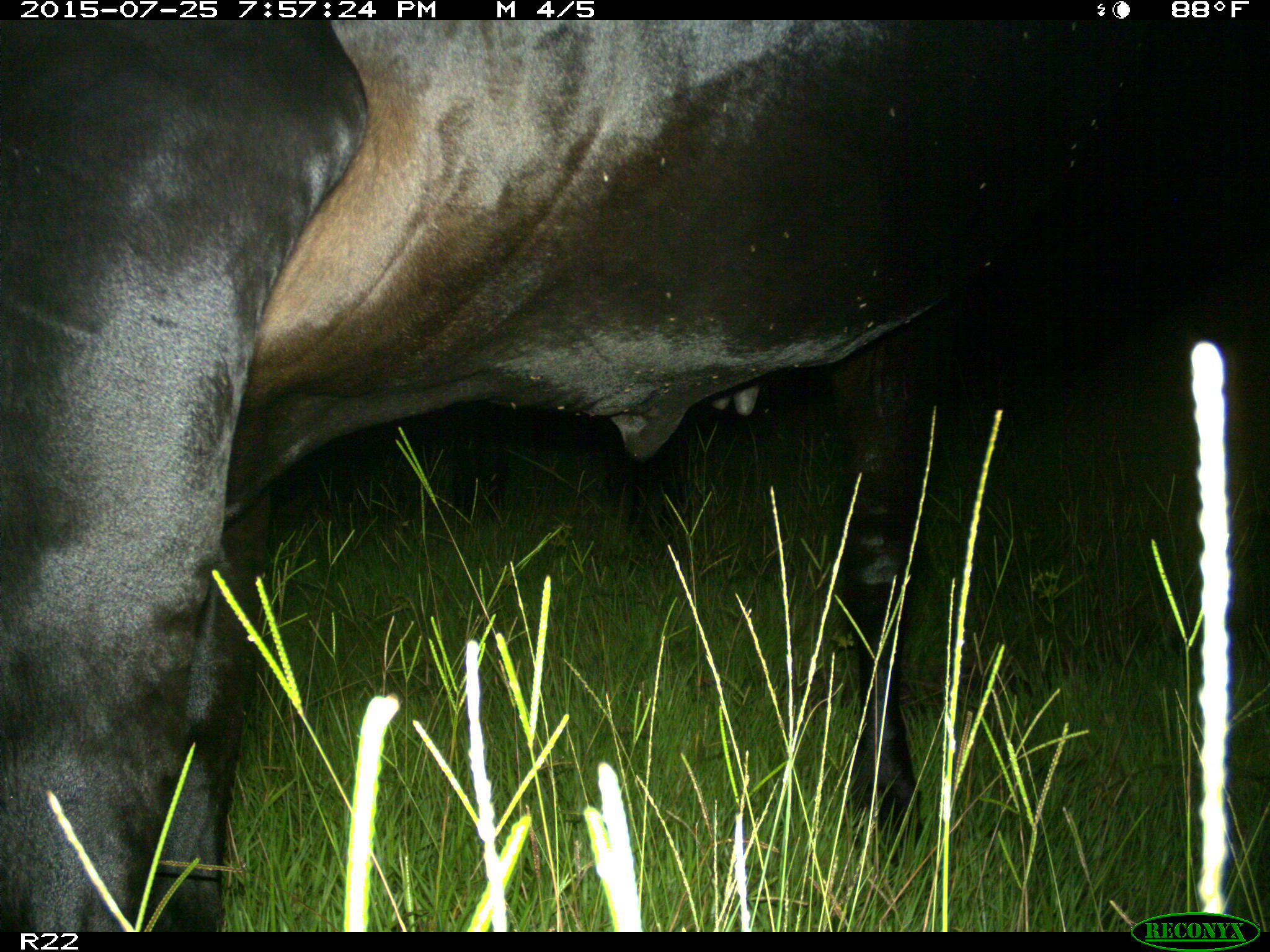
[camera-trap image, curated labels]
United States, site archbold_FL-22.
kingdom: Animalia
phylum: Chordata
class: Mammalia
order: Artiodactyla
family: Bovidae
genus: Bos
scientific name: Bos taurus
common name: domestic cow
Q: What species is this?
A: Bos taurus (domestic cow).